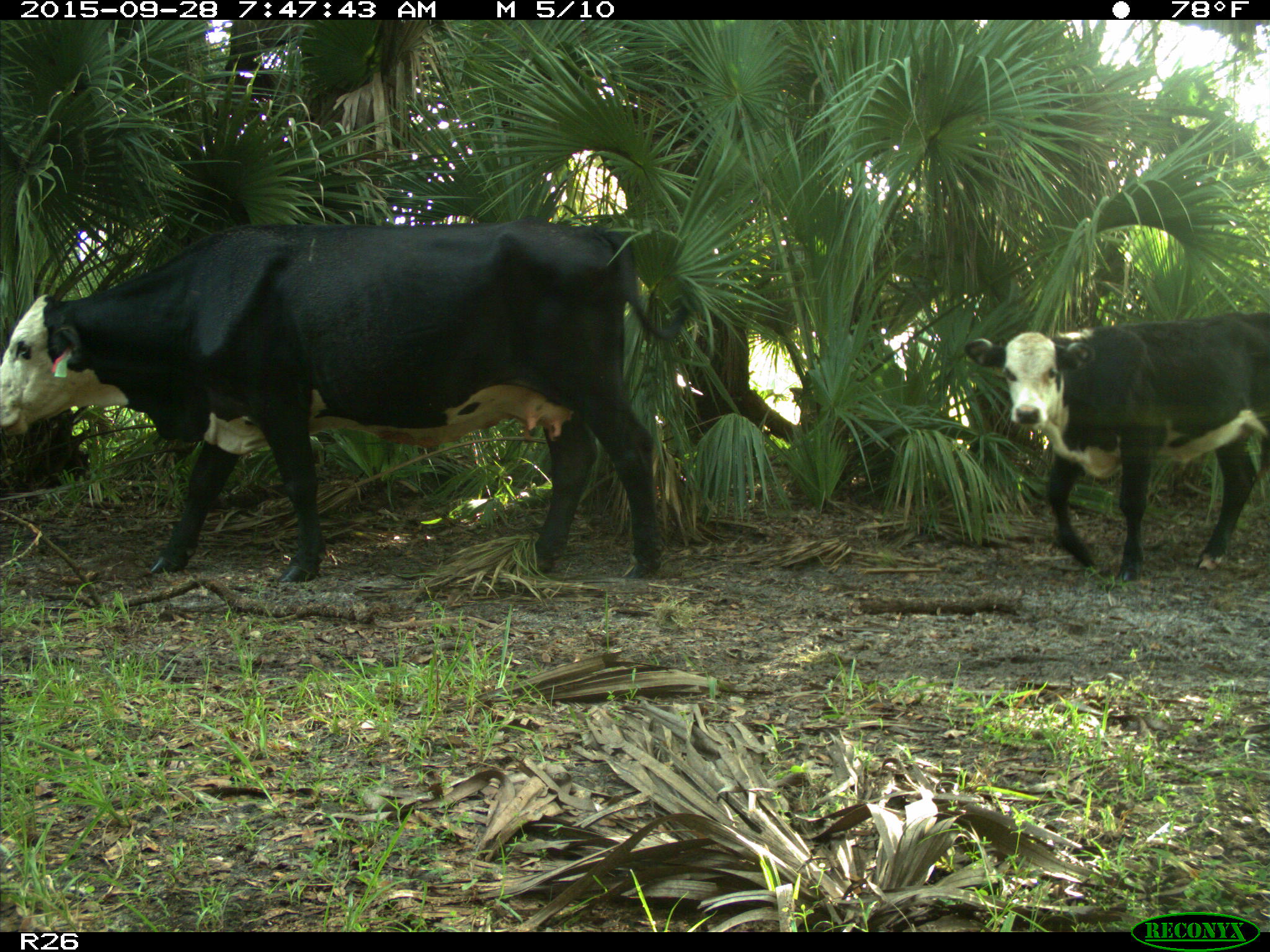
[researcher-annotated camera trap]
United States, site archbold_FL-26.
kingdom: Animalia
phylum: Chordata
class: Mammalia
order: Artiodactyla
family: Bovidae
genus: Bos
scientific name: Bos taurus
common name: domestic cow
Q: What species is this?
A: Bos taurus (domestic cow).